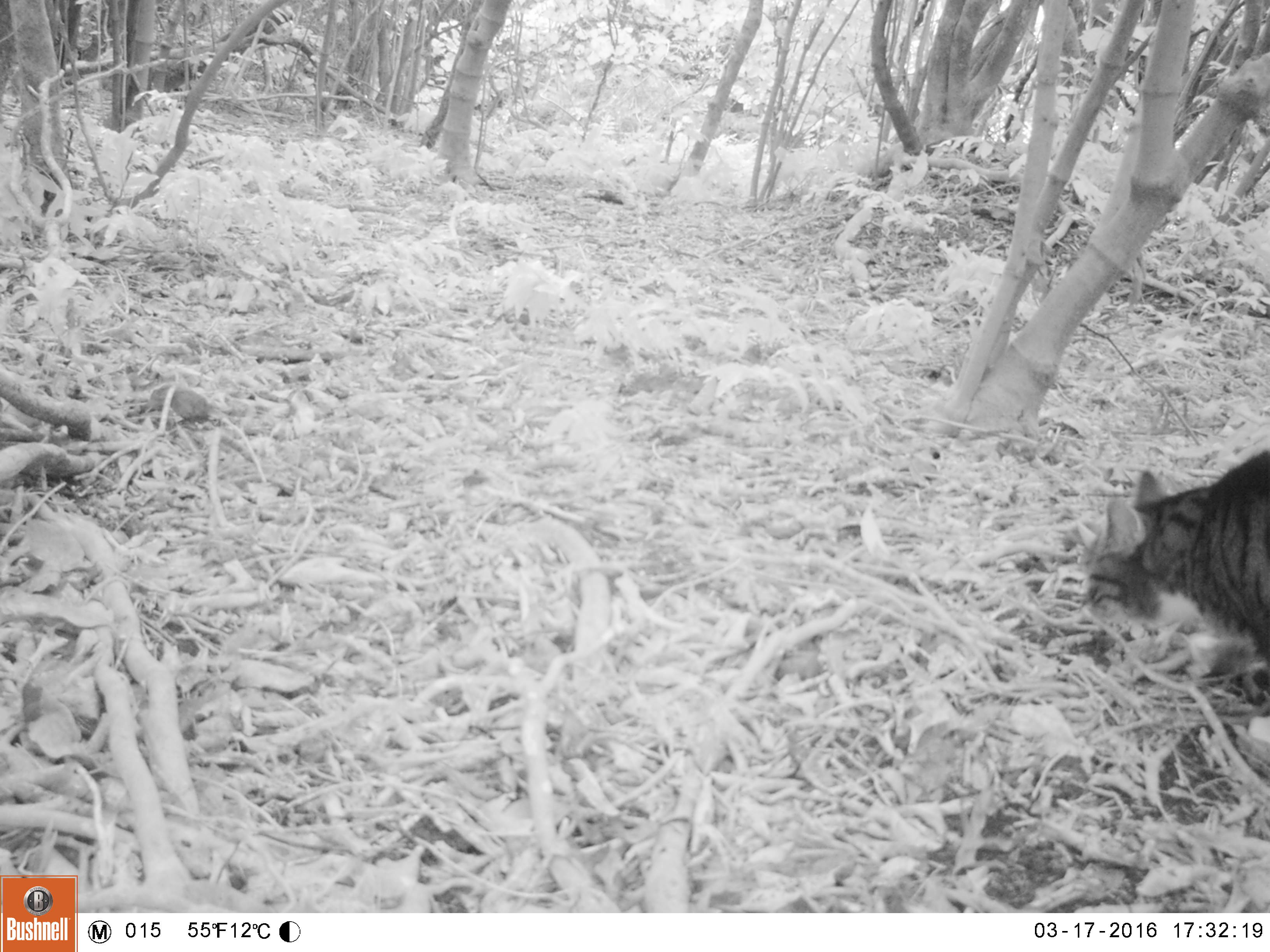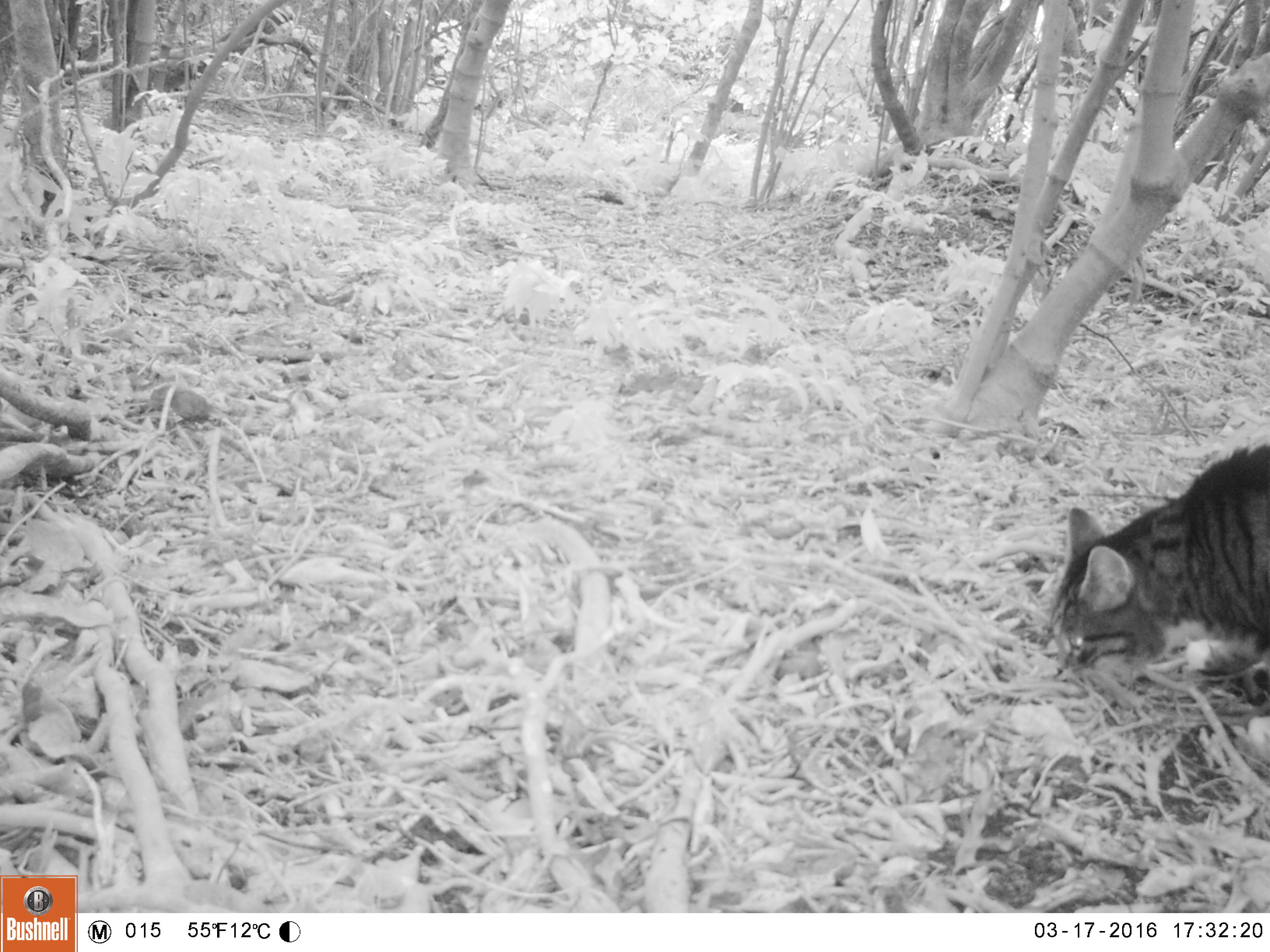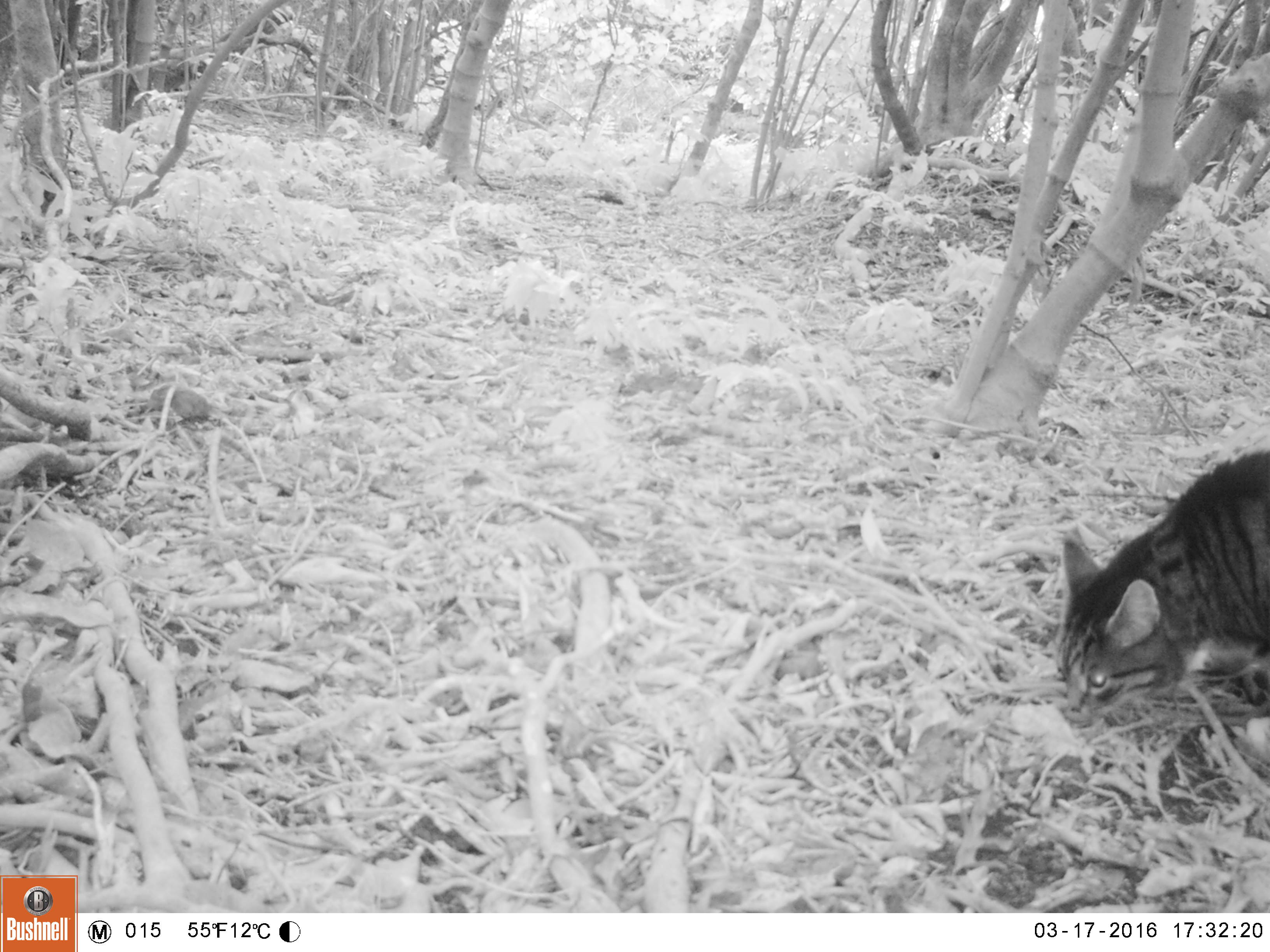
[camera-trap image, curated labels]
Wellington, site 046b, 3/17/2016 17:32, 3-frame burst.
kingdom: Animalia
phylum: Chordata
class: Mammalia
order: Carnivora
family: Felidae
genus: Felis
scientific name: Felis catus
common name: cat